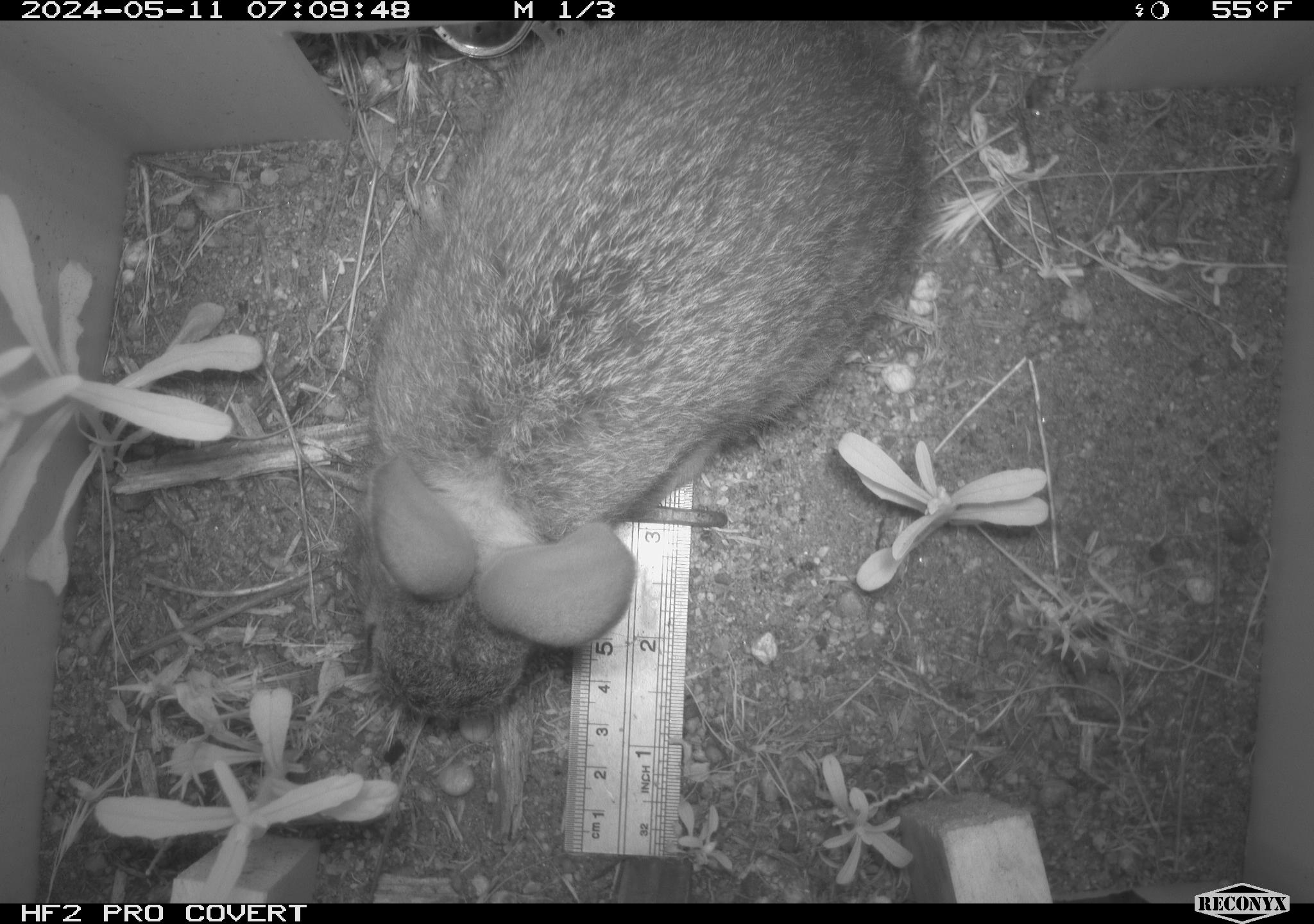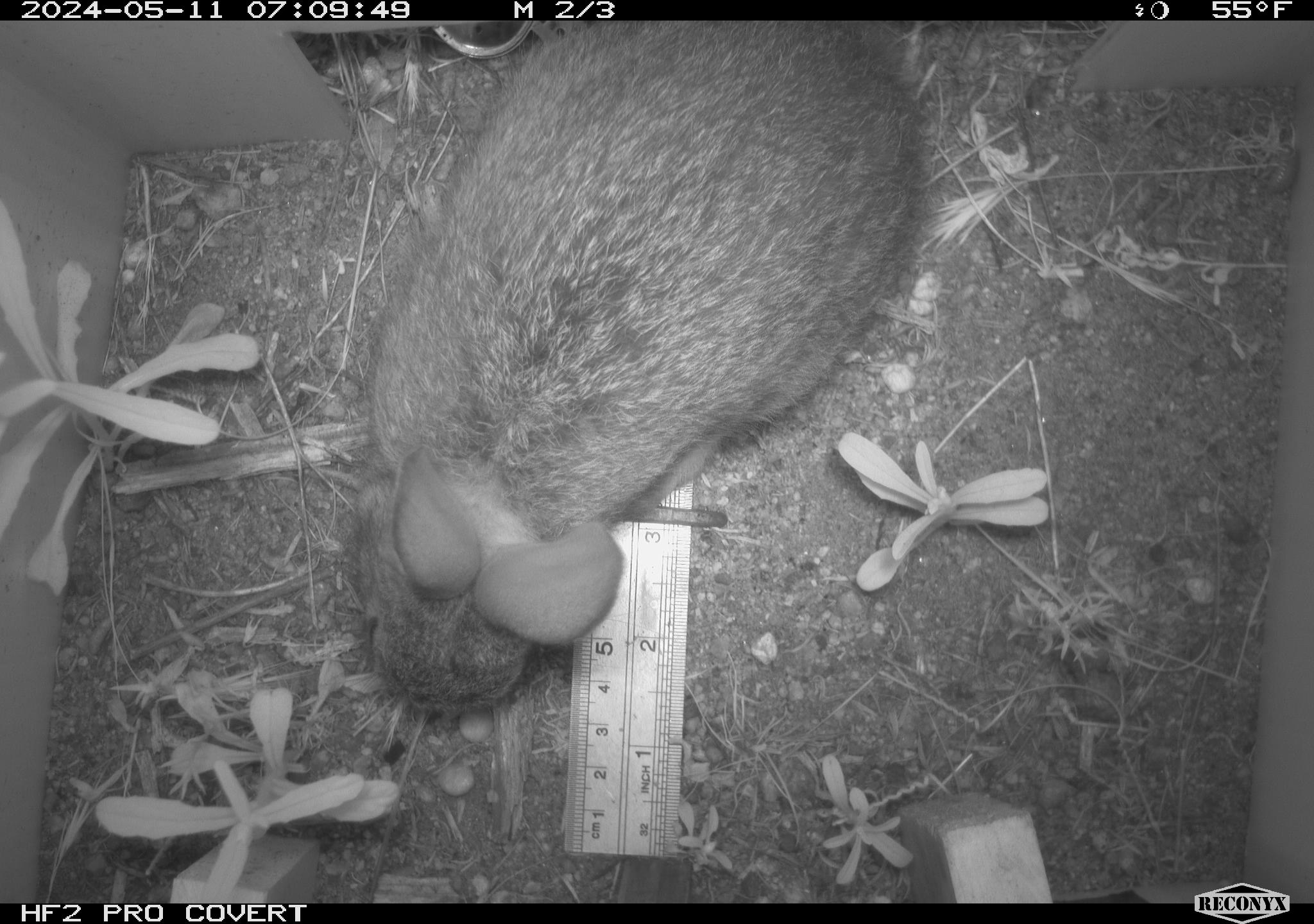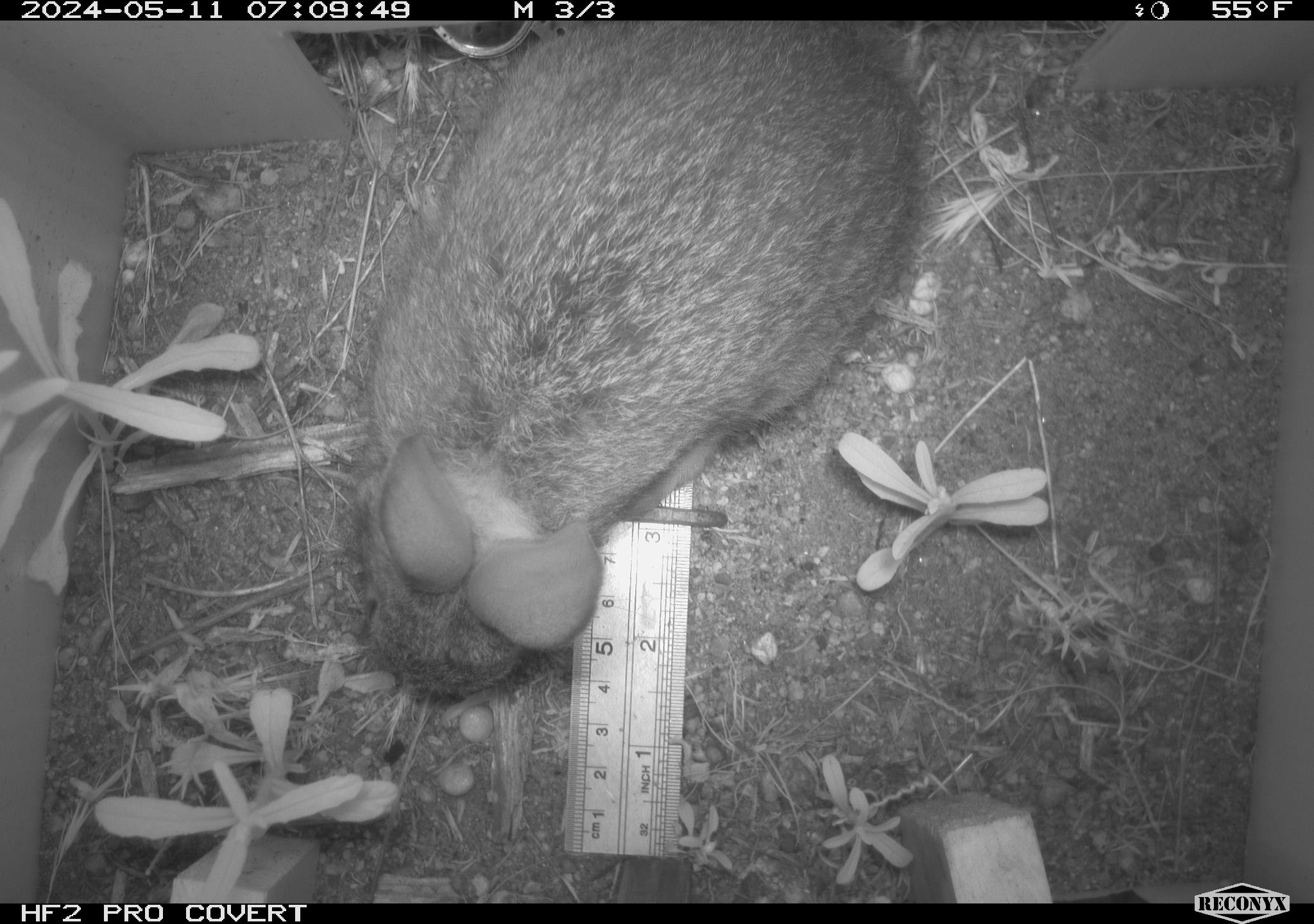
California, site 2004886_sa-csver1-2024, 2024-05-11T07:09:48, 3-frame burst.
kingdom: Animalia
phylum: Chordata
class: Mammalia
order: Lagomorpha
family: Leporidae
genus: Sylvilagus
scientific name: Sylvilagus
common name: cottontail rabbits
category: sylvilagus species